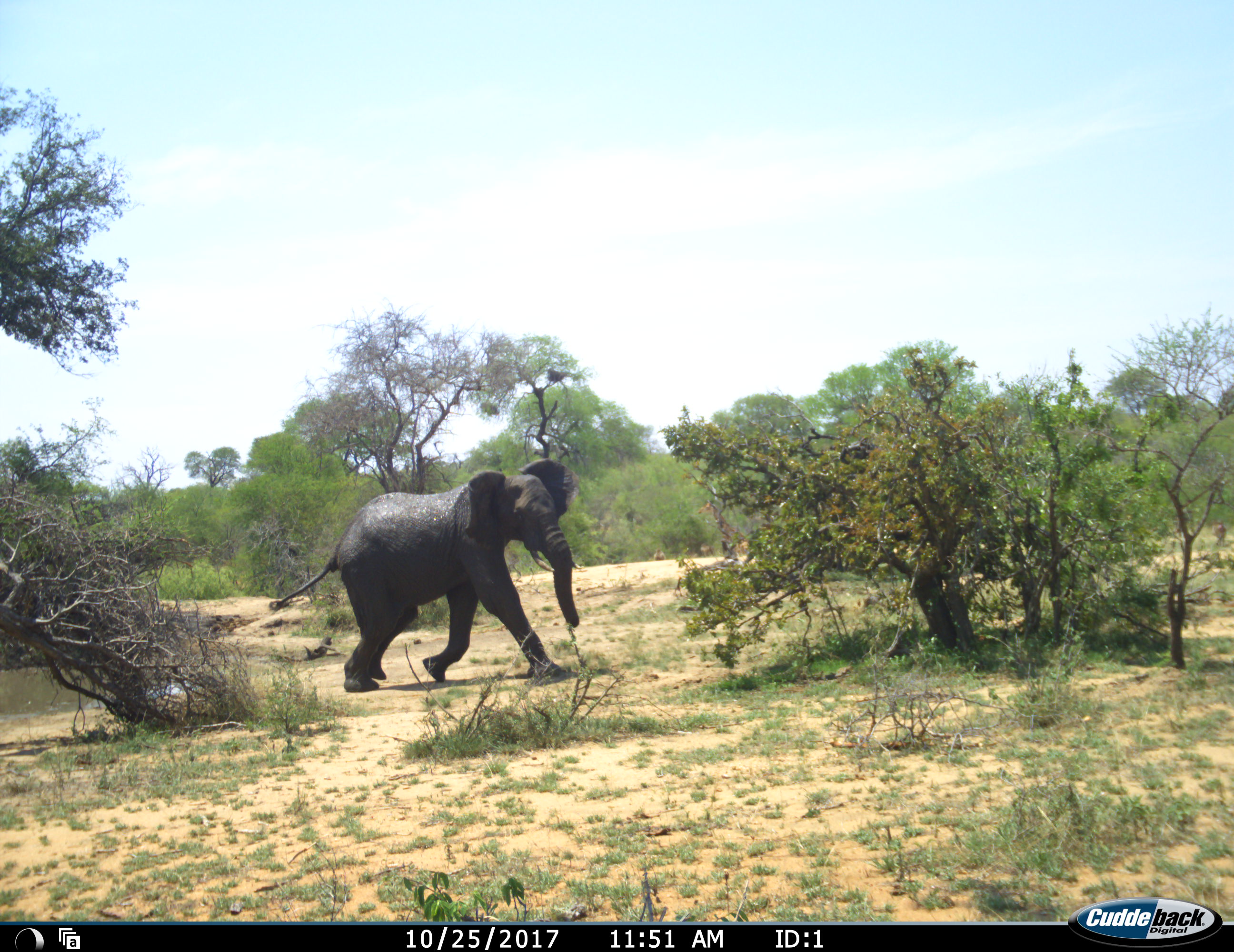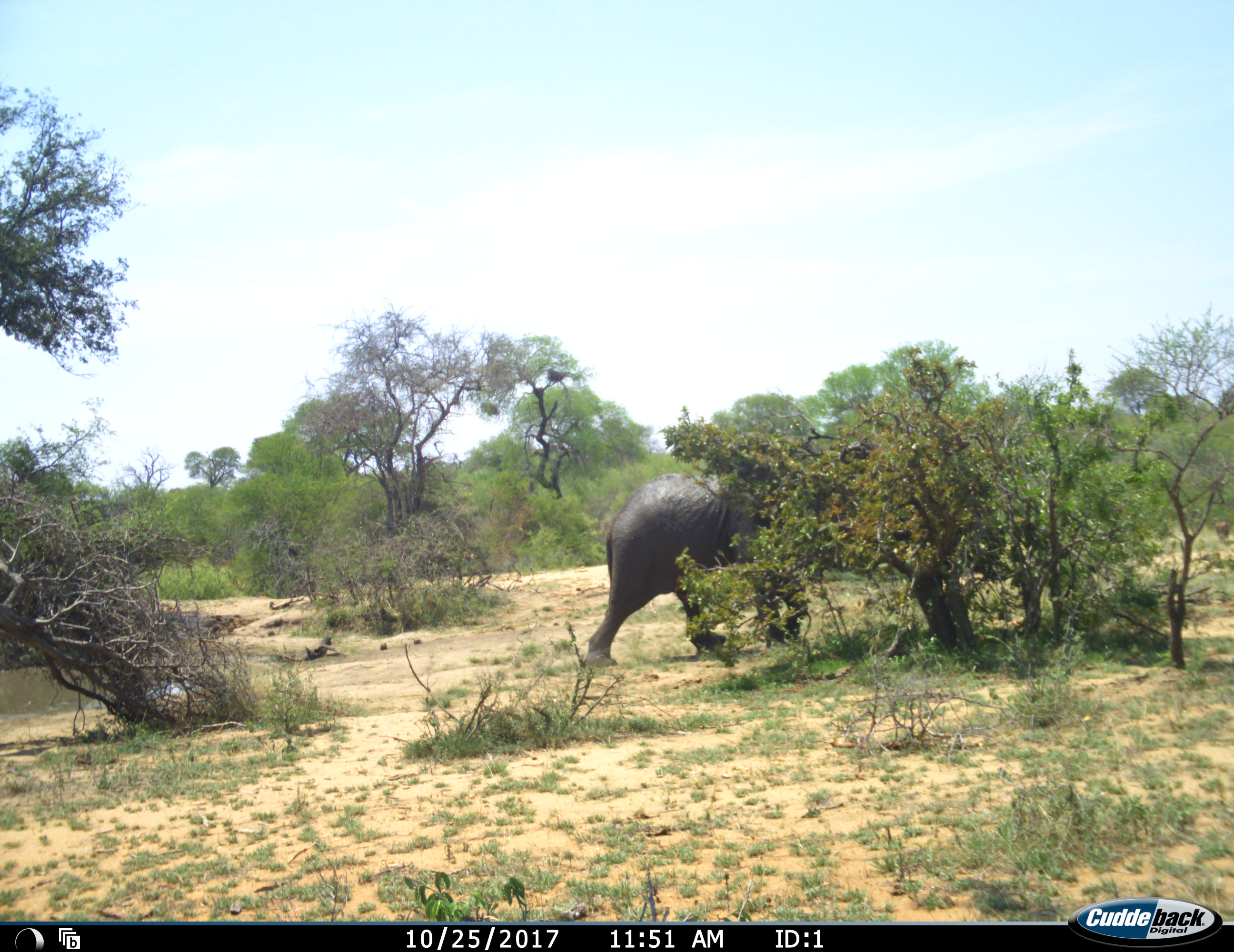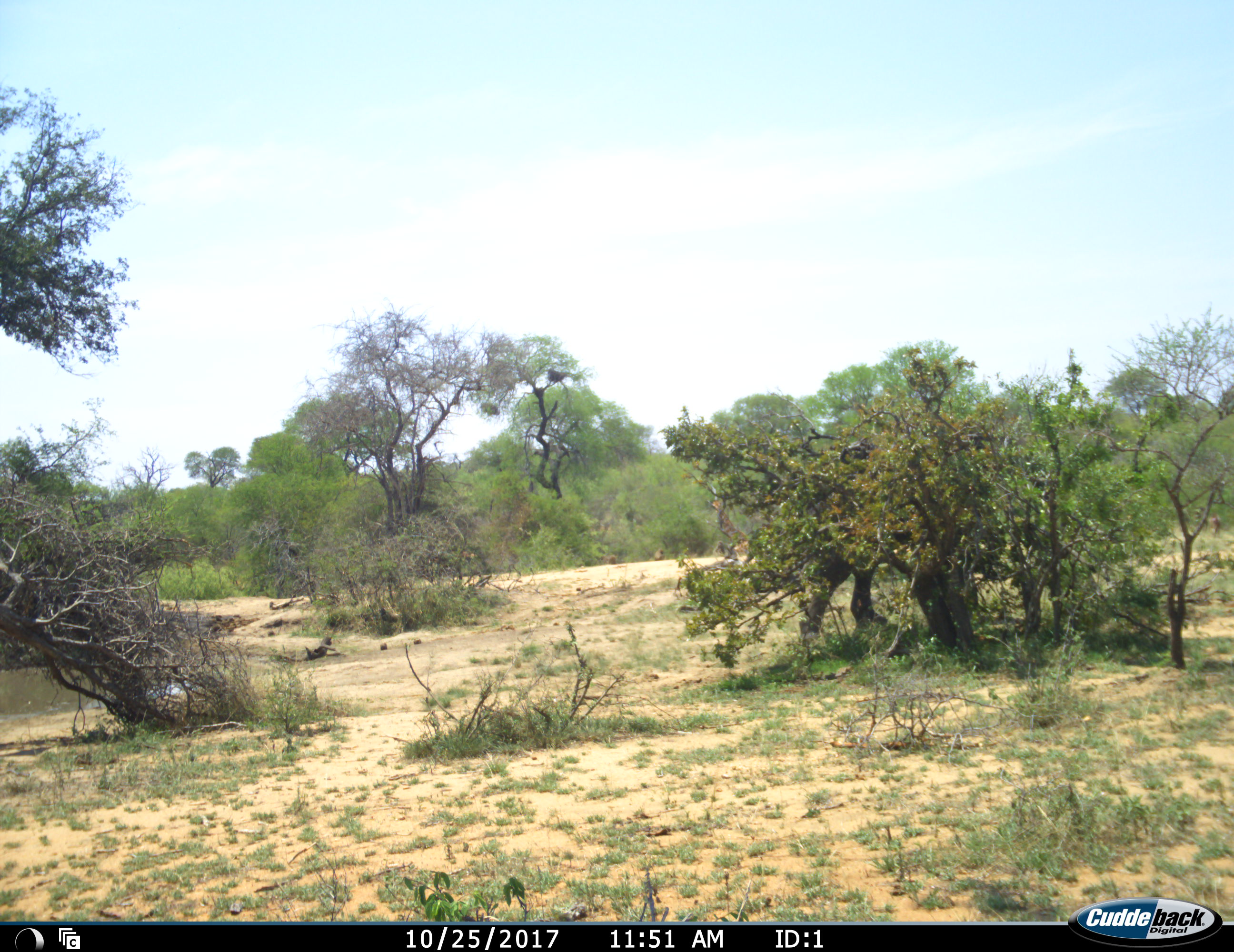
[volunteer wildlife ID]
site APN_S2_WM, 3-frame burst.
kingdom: Animalia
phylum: Chordata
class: Mammalia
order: Proboscidea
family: Elephantidae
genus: Loxodonta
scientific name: Loxodonta africana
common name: african bush elephant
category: elephant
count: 1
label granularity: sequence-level